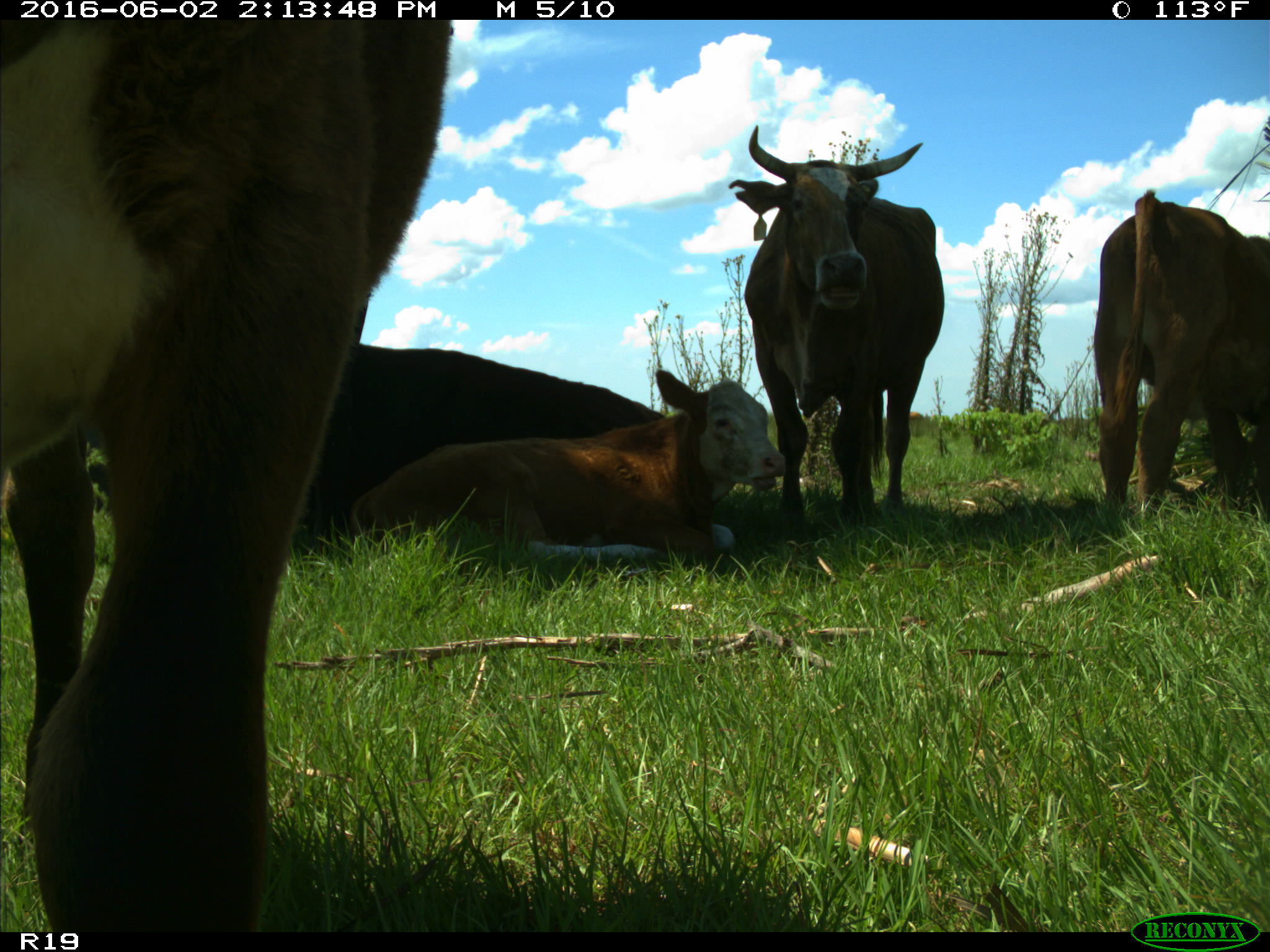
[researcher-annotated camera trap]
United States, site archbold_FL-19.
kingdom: Animalia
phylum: Chordata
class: Mammalia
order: Artiodactyla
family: Bovidae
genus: Bos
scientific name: Bos taurus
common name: domestic cow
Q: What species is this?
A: Bos taurus (domestic cow).